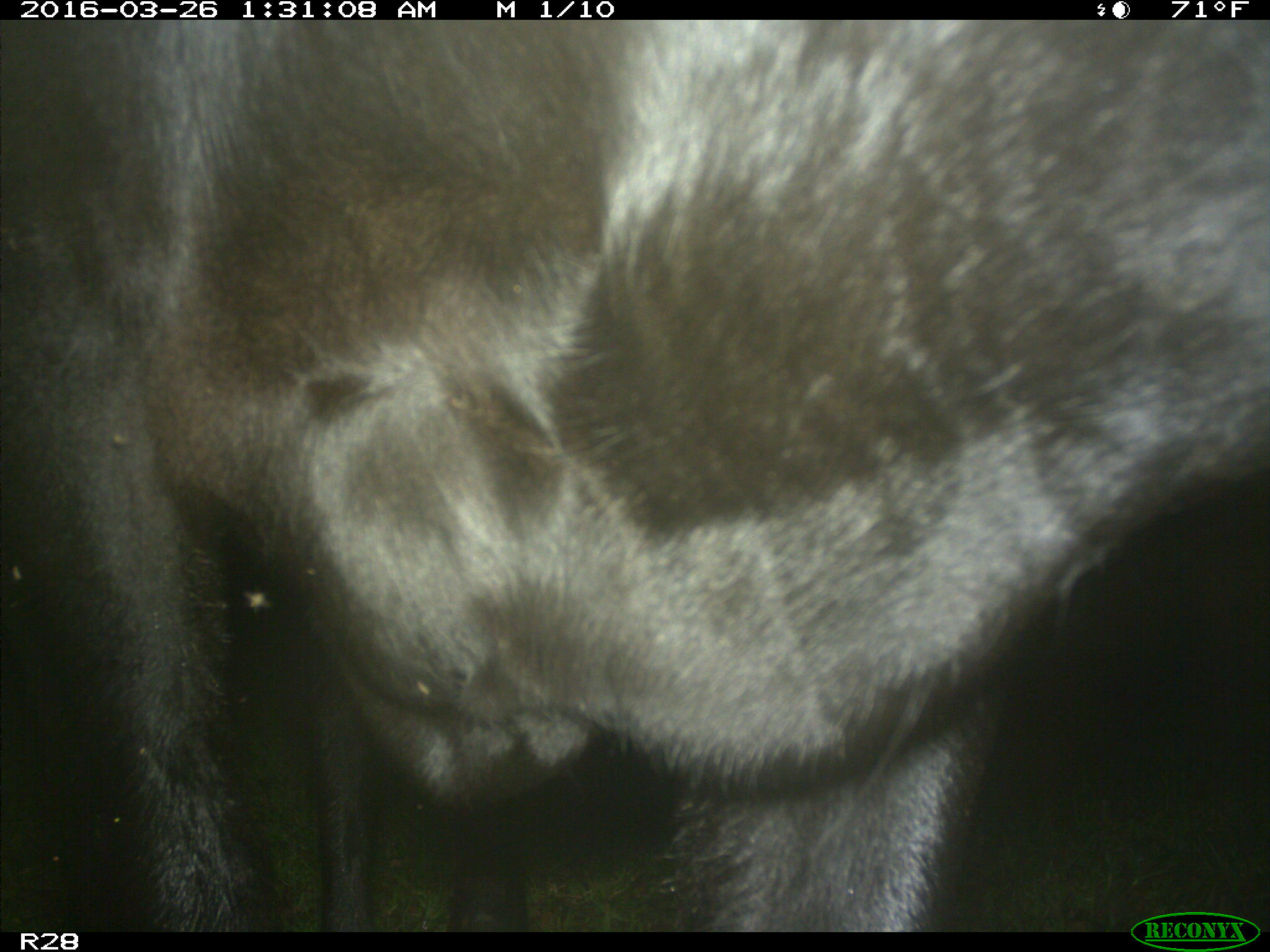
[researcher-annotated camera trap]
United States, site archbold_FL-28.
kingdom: Animalia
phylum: Chordata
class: Mammalia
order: Artiodactyla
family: Bovidae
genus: Bos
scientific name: Bos taurus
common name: domestic cow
Bos taurus (domestic cow).